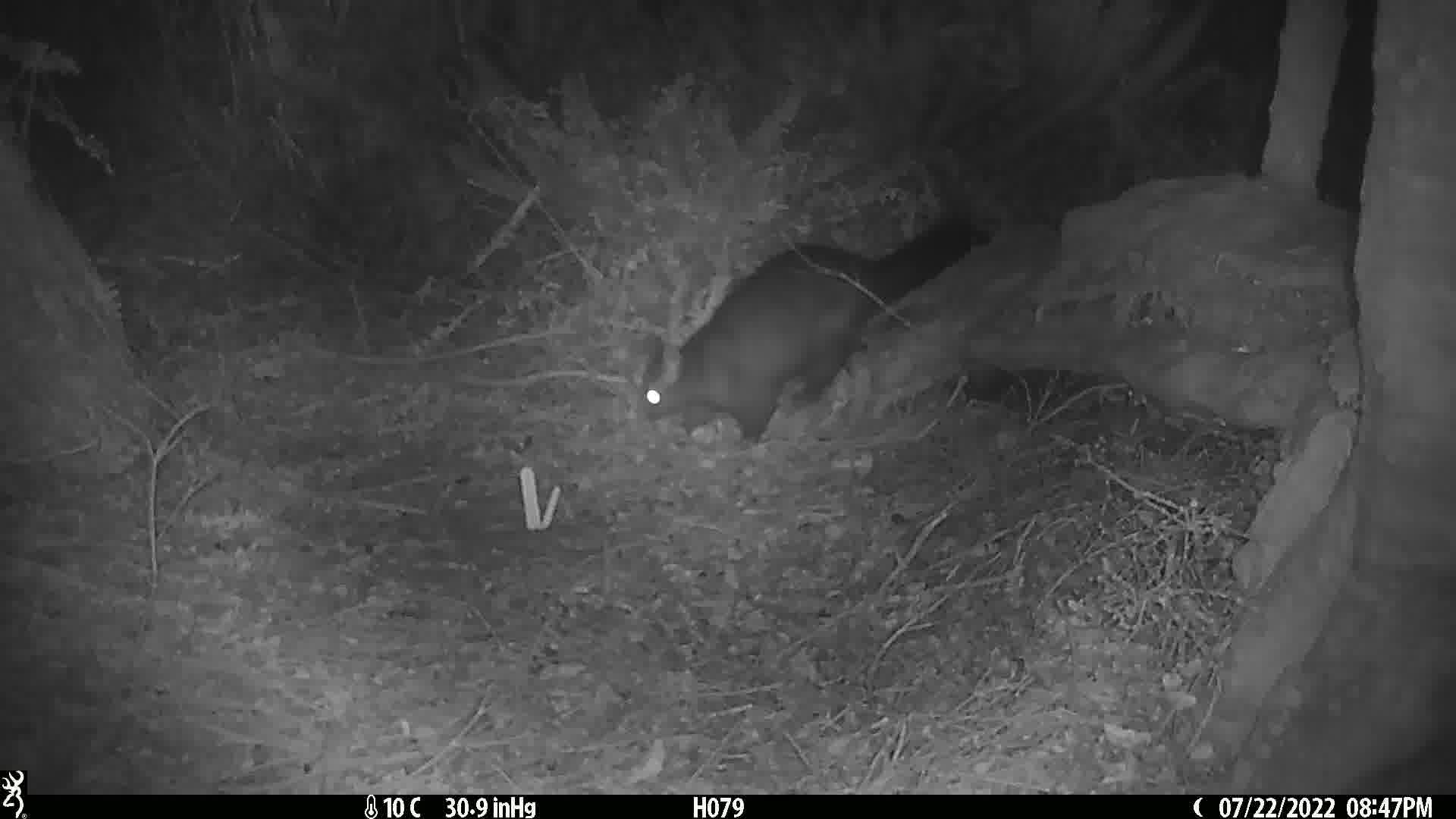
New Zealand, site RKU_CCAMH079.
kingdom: Animalia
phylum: Chordata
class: Mammalia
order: Diprotodontia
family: Phalangeridae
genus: Trichosurus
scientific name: Trichosurus vulpecula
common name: common brushtail possum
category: possum